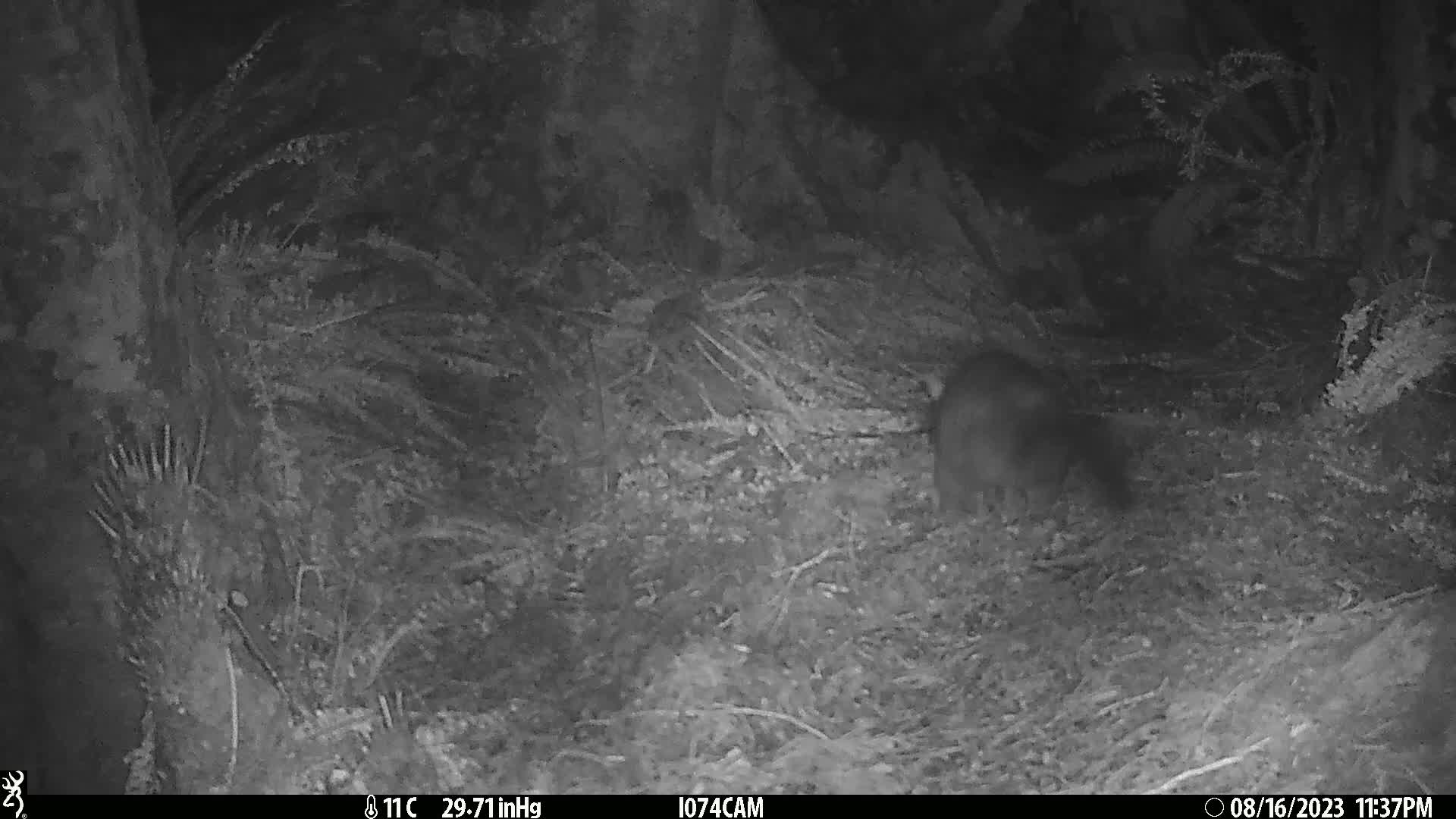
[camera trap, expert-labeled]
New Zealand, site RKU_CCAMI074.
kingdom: Animalia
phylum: Chordata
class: Mammalia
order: Diprotodontia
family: Phalangeridae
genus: Trichosurus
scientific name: Trichosurus vulpecula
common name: common brushtail possum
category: possum